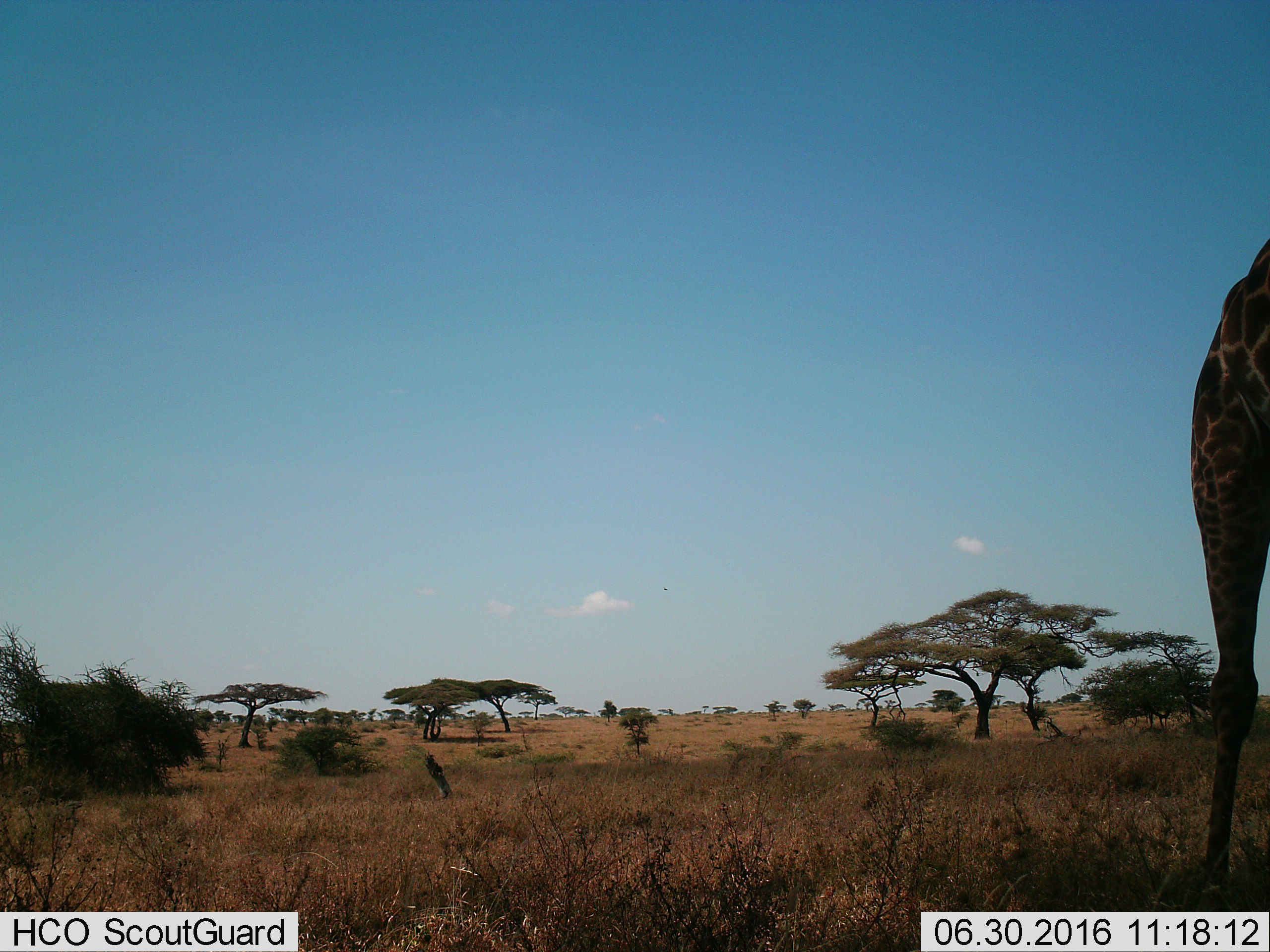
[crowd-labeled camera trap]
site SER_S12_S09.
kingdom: Animalia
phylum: Chordata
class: Mammalia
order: Artiodactyla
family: Giraffidae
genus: Giraffa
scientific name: Giraffa camelopardalis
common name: giraffe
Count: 1.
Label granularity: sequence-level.